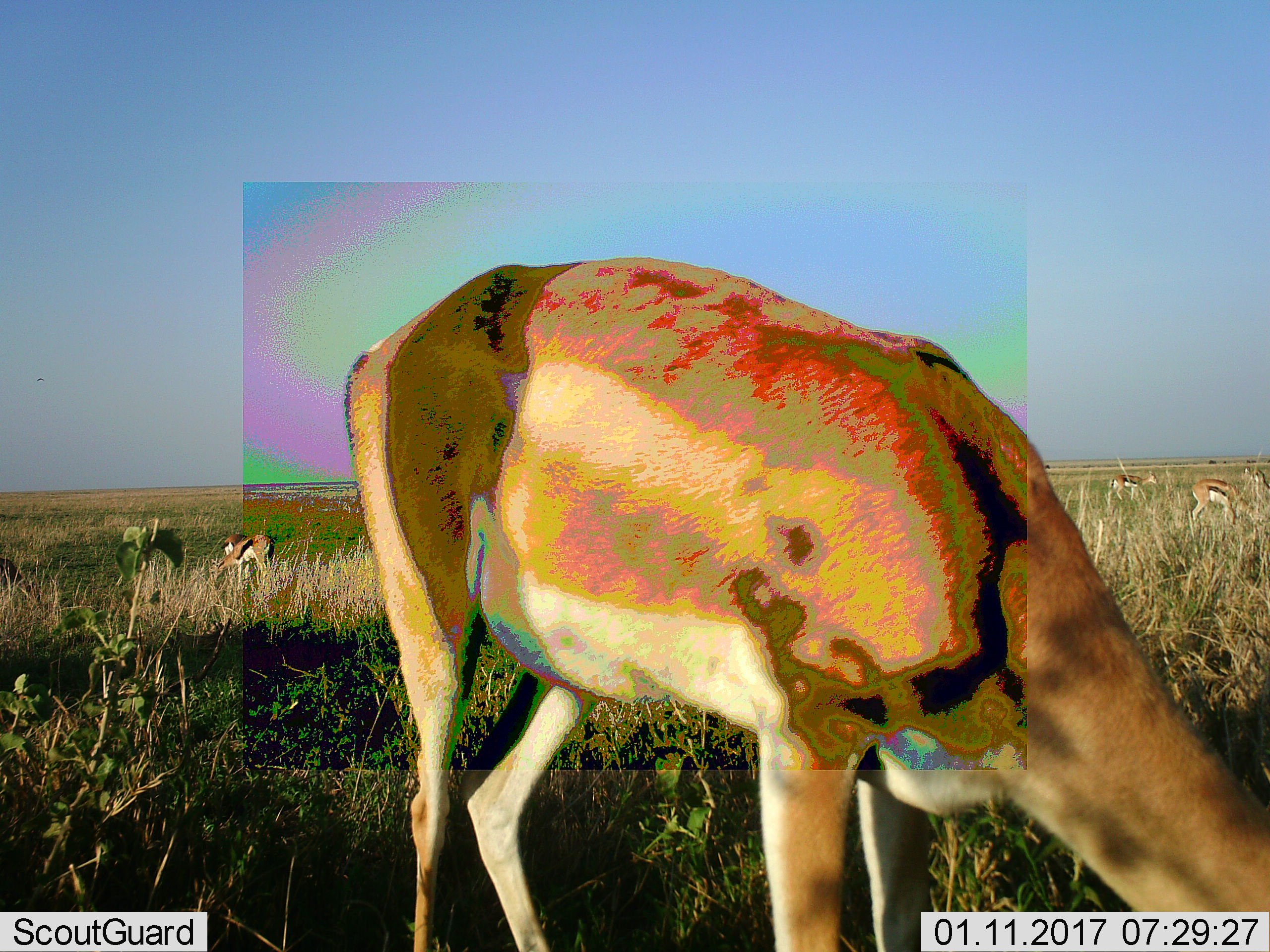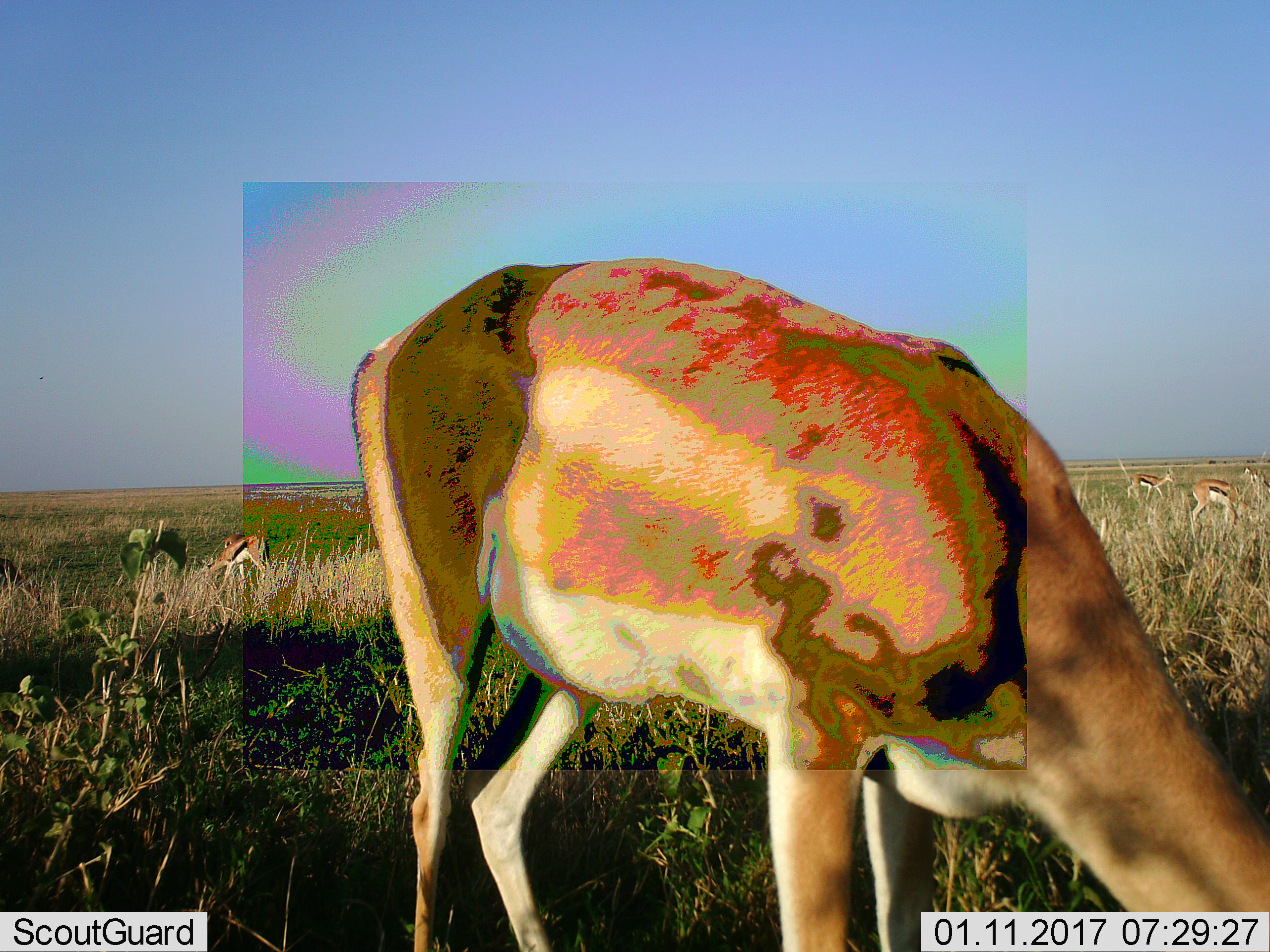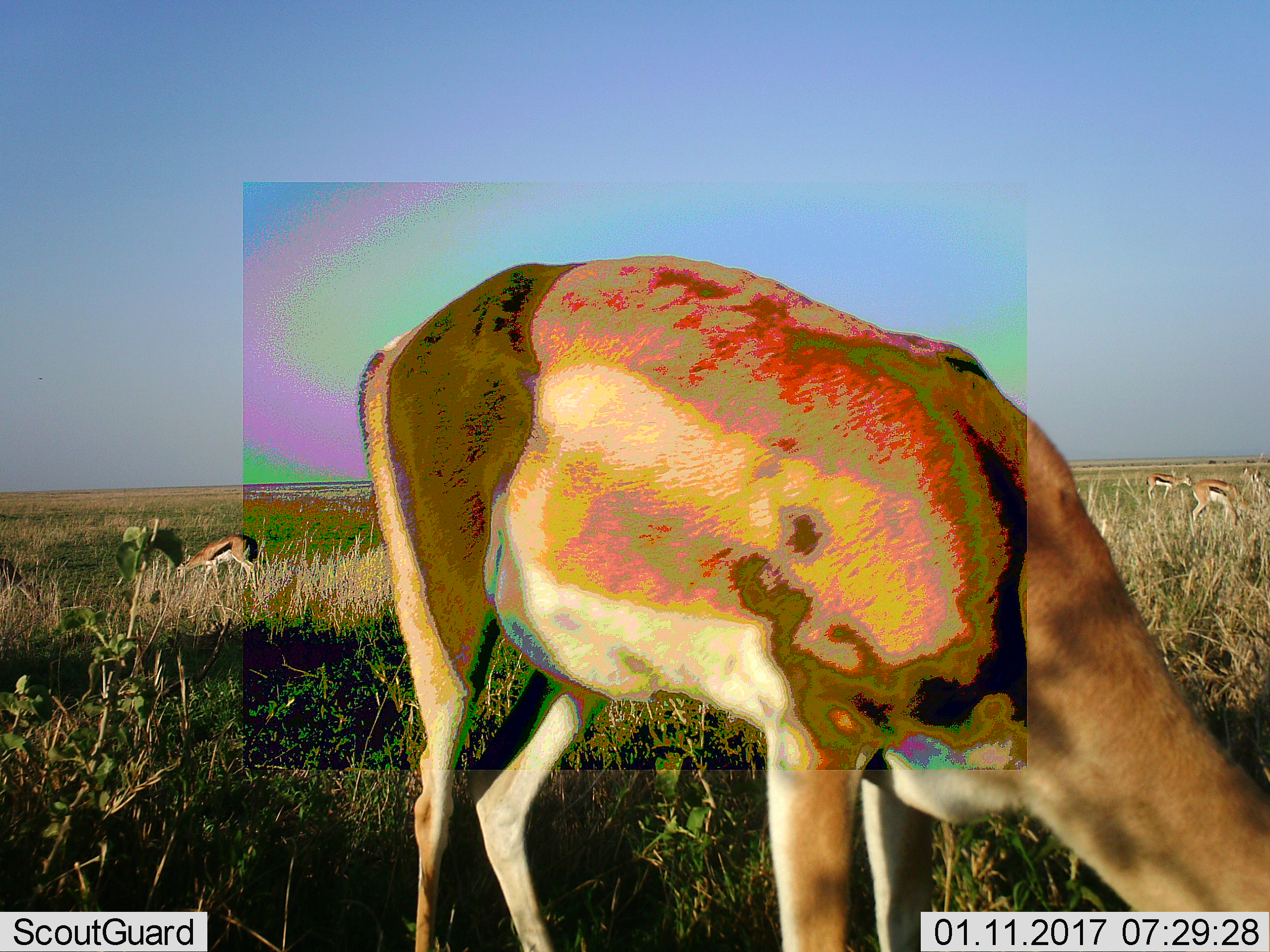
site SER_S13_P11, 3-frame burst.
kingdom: Animalia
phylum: Chordata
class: Mammalia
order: Artiodactyla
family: Bovidae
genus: Eudorcas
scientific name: Eudorcas thomsonii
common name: thomson's gazelle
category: gazellethomsons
Gazellethomsons (thomson's gazelle) (Eudorcas thomsonii), count 4. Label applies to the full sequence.